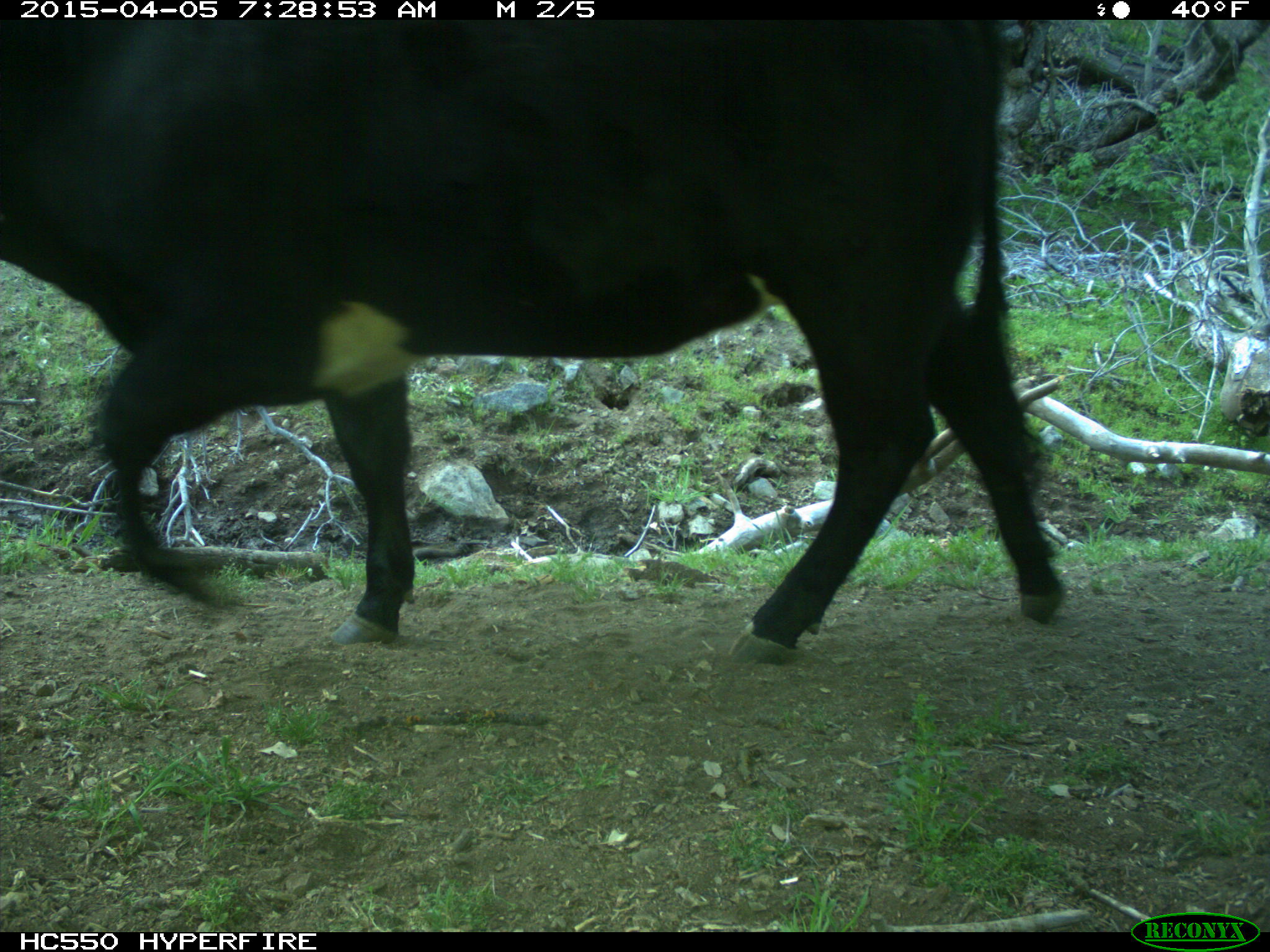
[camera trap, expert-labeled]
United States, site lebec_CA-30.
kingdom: Animalia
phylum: Chordata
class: Mammalia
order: Artiodactyla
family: Bovidae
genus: Bos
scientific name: Bos taurus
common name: domestic cow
Bos taurus (domestic cow).